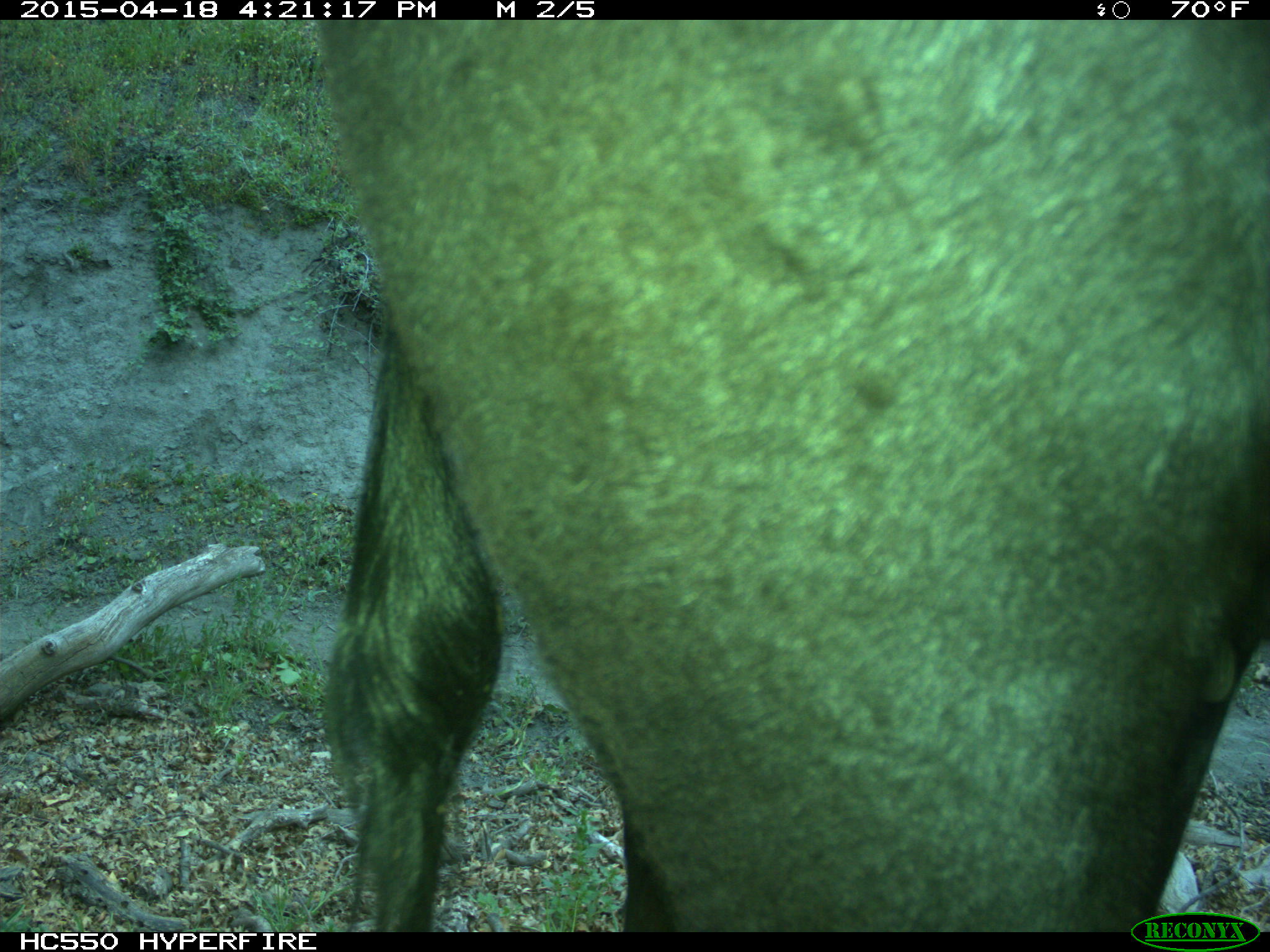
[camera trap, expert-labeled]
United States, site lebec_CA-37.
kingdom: Animalia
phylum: Chordata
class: Mammalia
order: Artiodactyla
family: Bovidae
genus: Bos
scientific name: Bos taurus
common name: domestic cow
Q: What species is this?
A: Bos taurus (domestic cow).